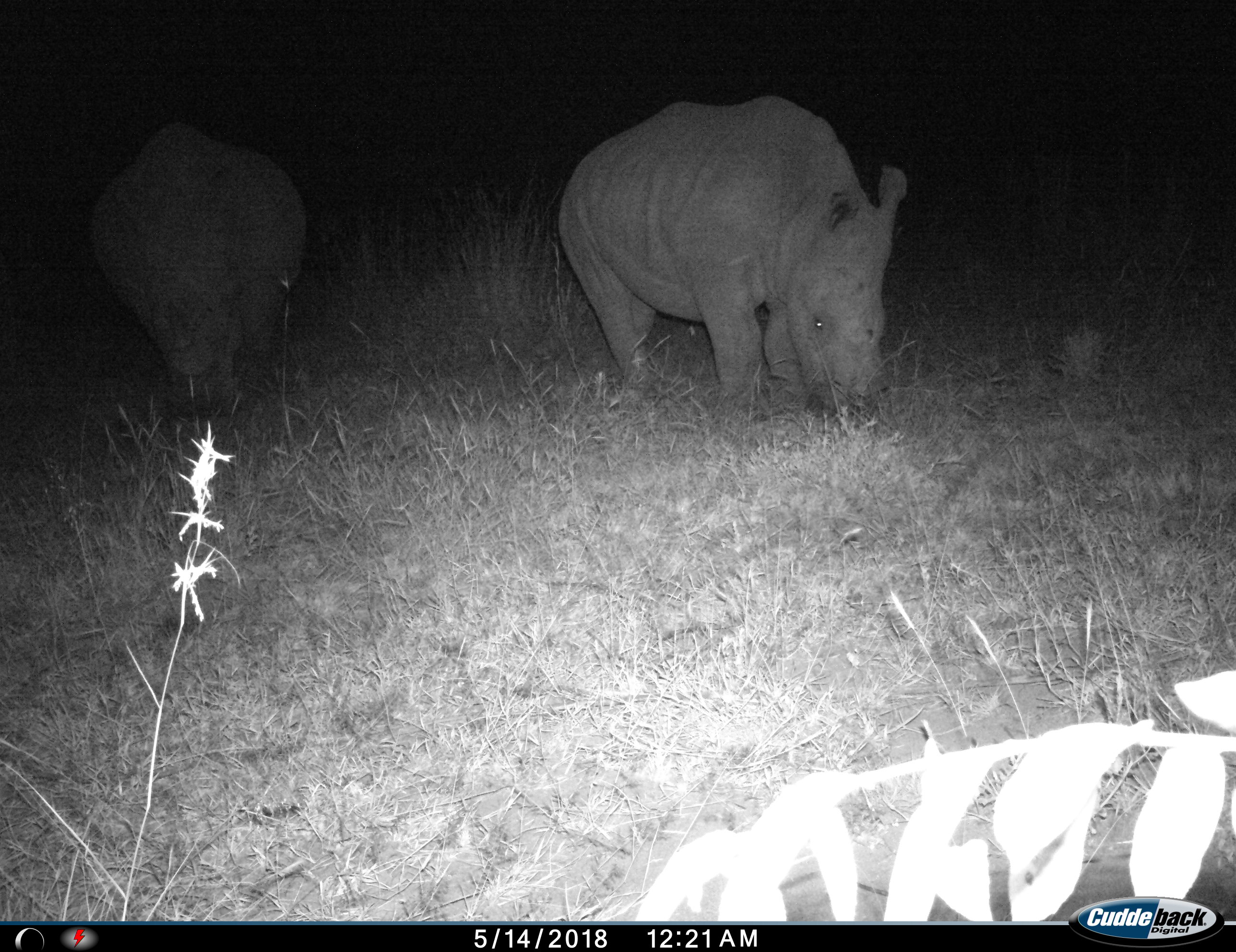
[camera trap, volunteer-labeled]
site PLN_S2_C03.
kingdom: Animalia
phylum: Chordata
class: Mammalia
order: Perissodactyla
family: Rhinocerotidae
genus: Ceratotherium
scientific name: Ceratotherium simum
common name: white rhinoceros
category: rhinoceroswhite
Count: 2.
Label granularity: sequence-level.